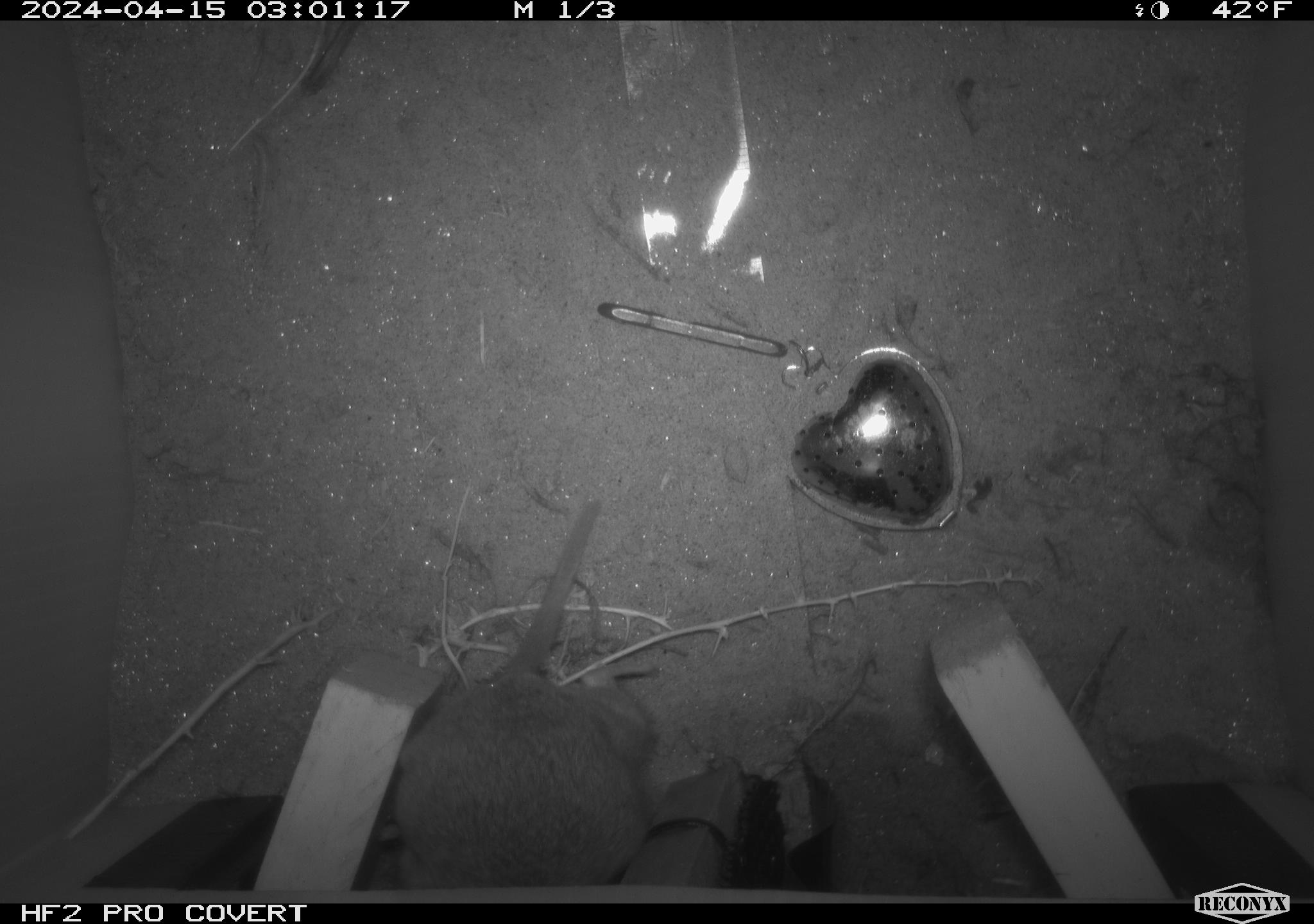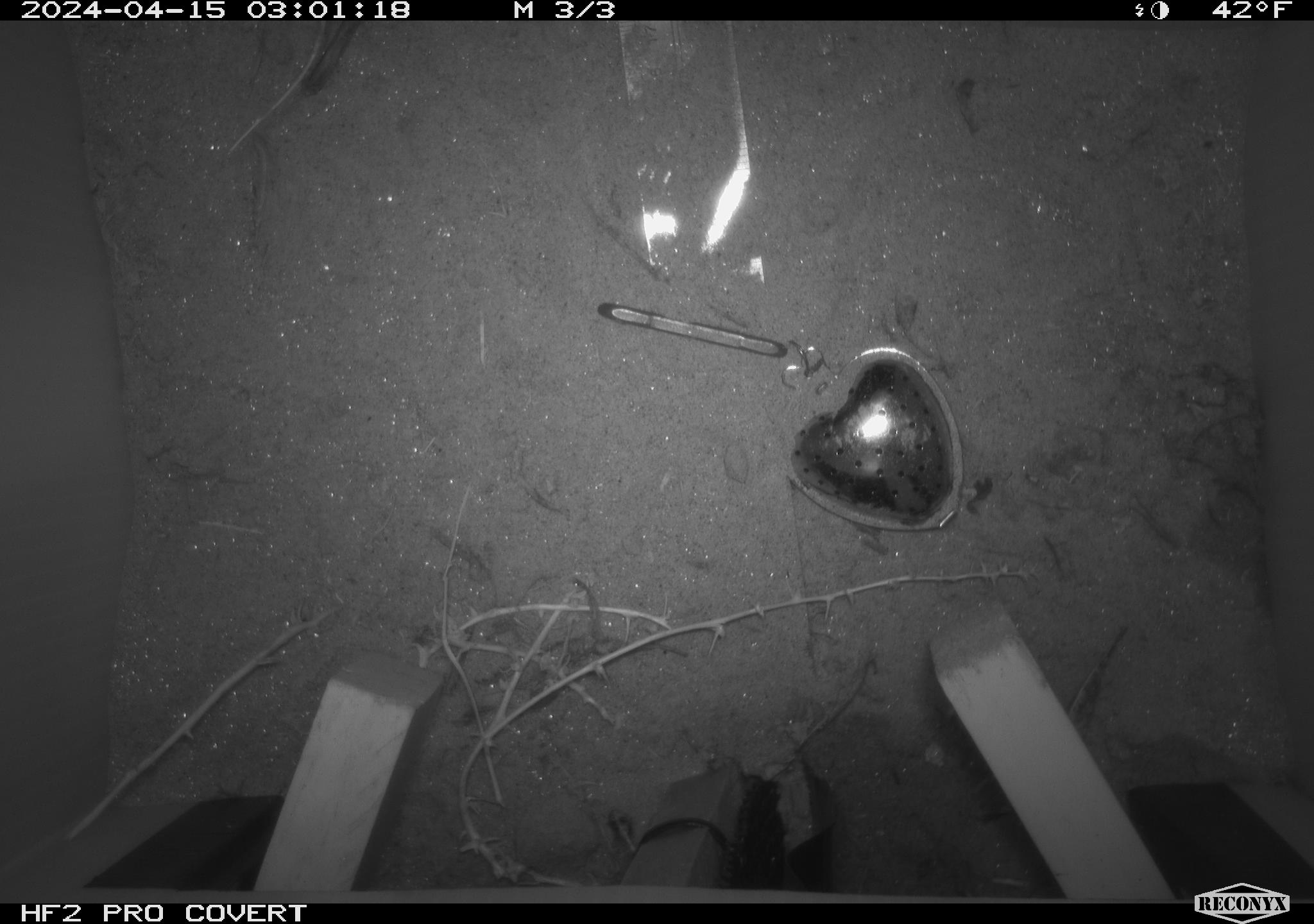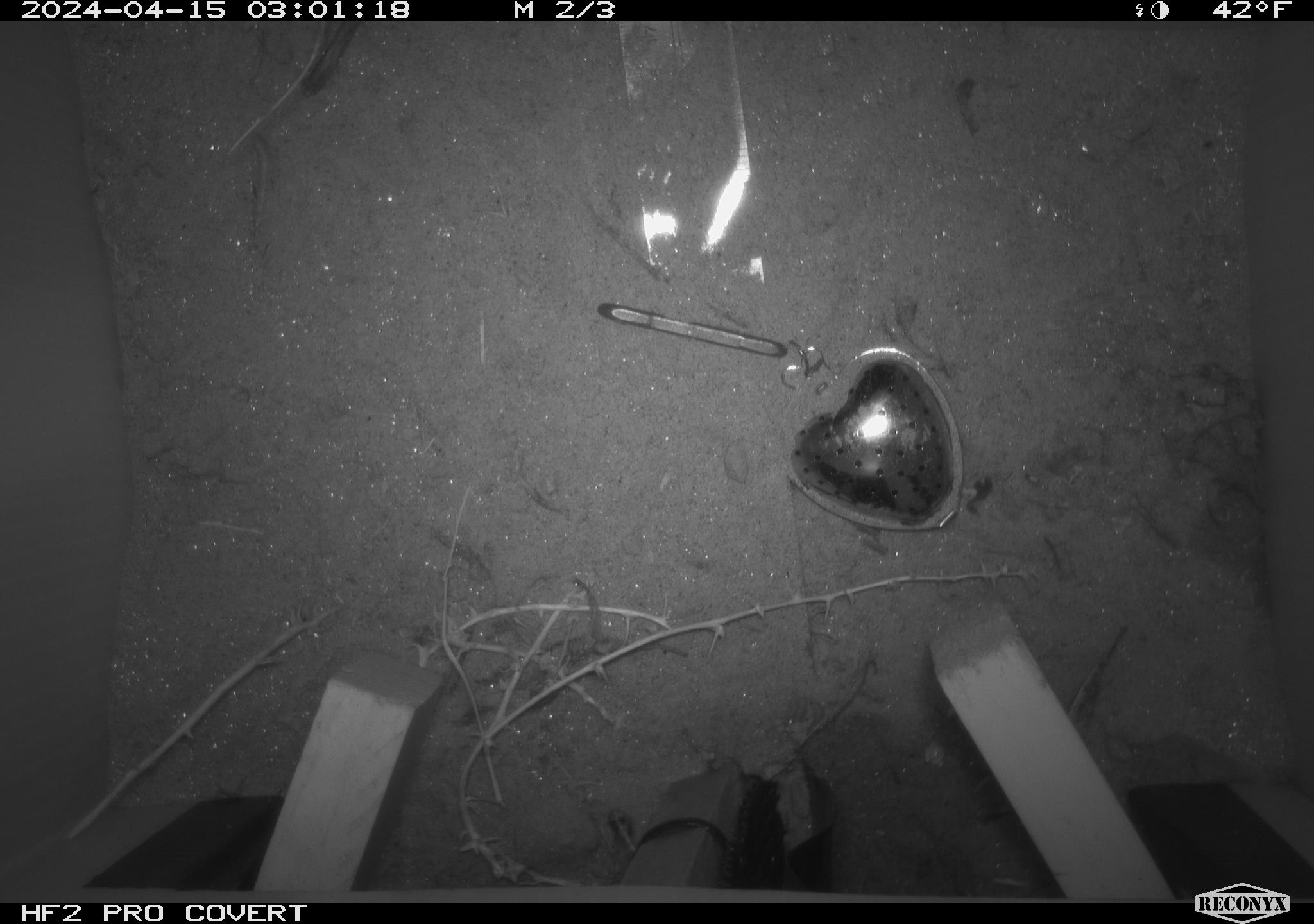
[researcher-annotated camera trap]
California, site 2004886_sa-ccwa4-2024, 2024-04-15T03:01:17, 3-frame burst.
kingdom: Animalia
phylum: Chordata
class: Mammalia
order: Rodentia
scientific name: Rodentia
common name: woodrat or rat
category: woodrat or rat species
Woodrat or rat species (woodrat or rat) (Rodentia).